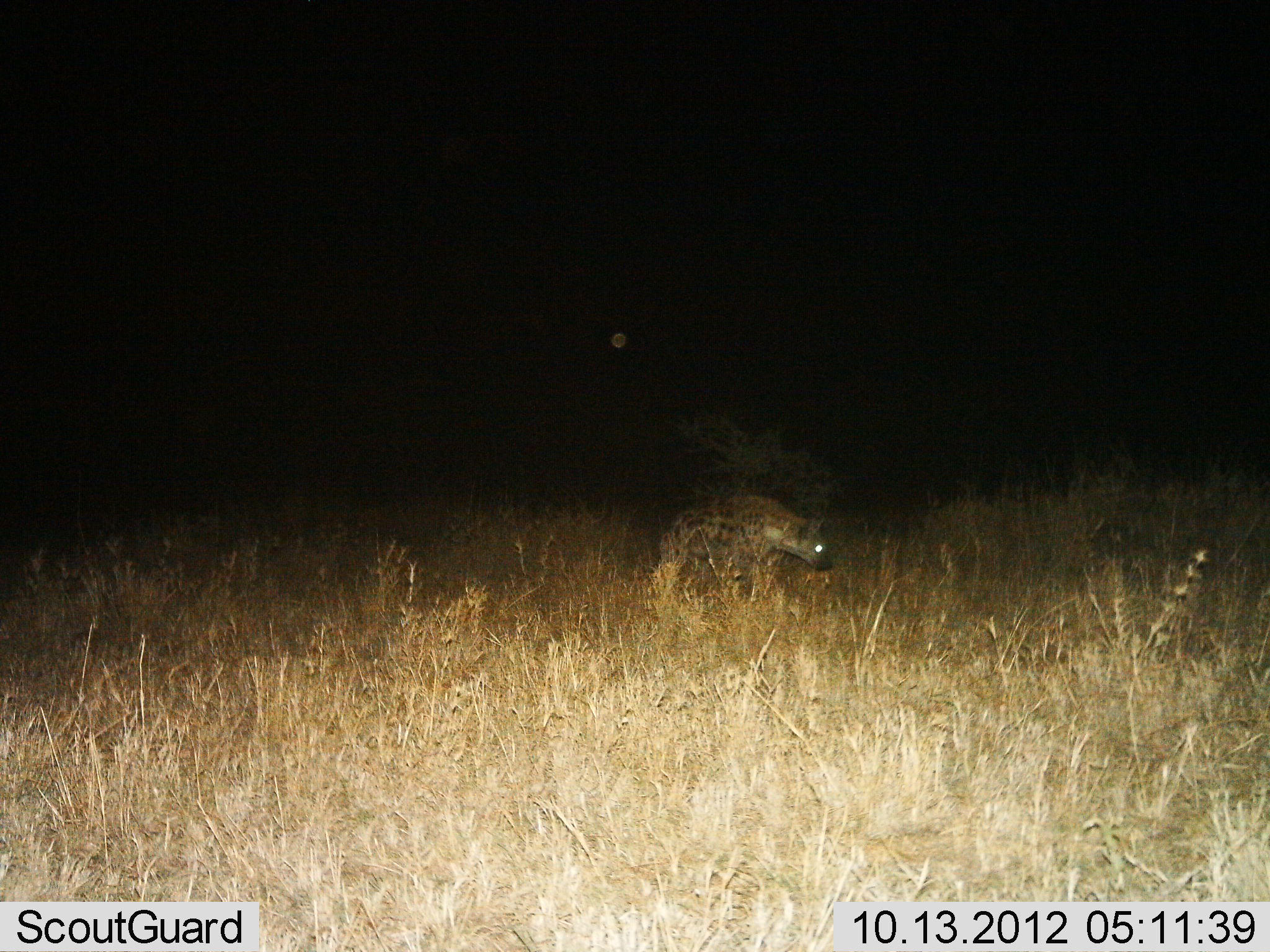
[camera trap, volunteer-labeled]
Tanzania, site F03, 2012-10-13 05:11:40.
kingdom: Animalia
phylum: Chordata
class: Mammalia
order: Carnivora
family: Hyaenidae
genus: Crocuta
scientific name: Crocuta crocuta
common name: spotted hyena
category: hyenaspotted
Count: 1.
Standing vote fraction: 30%.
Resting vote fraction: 0%.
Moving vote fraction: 80%.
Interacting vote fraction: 0%.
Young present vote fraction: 0%.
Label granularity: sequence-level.